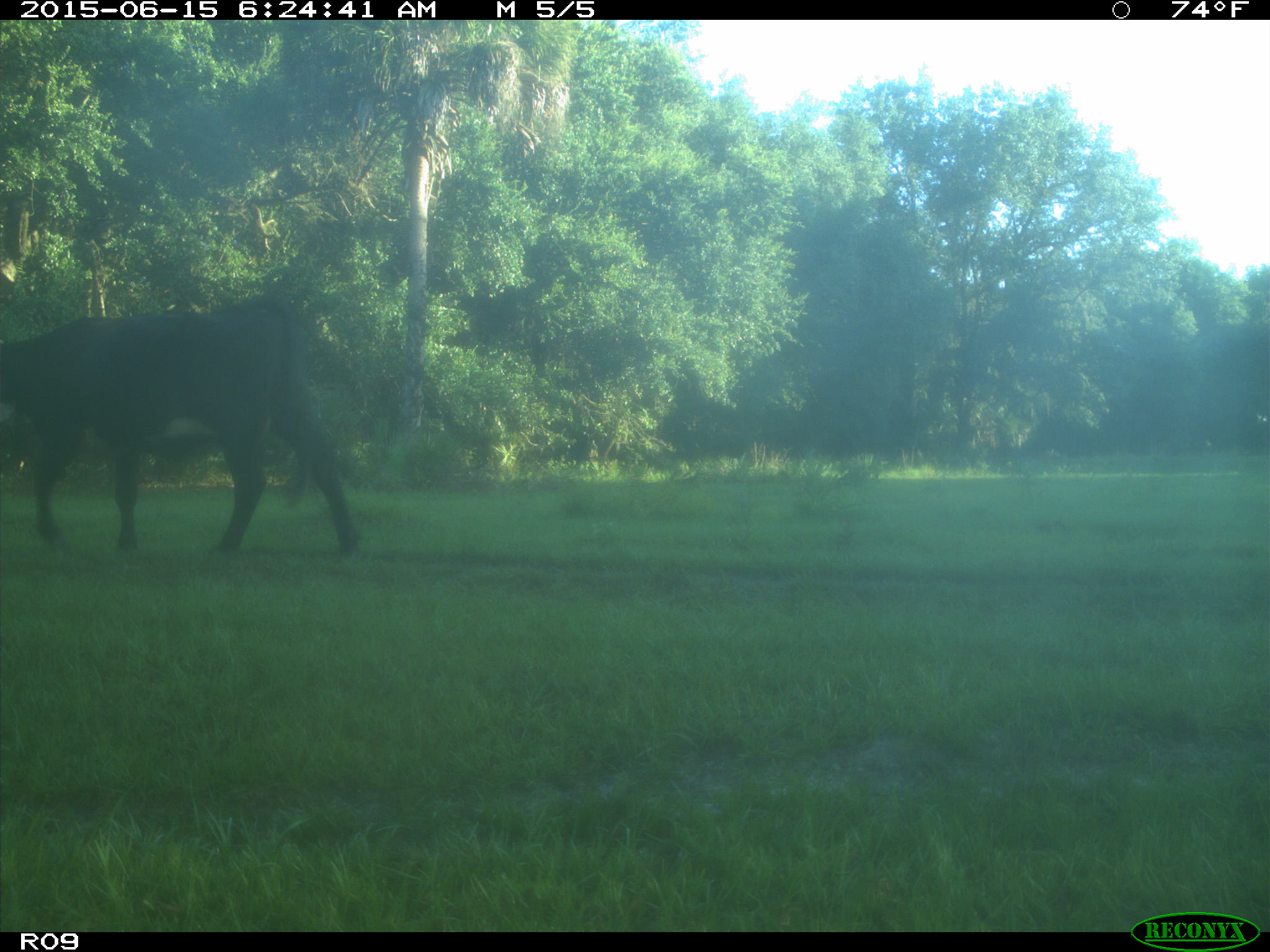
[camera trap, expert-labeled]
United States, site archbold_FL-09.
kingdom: Animalia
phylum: Chordata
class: Mammalia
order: Artiodactyla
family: Bovidae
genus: Bos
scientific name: Bos taurus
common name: domestic cow